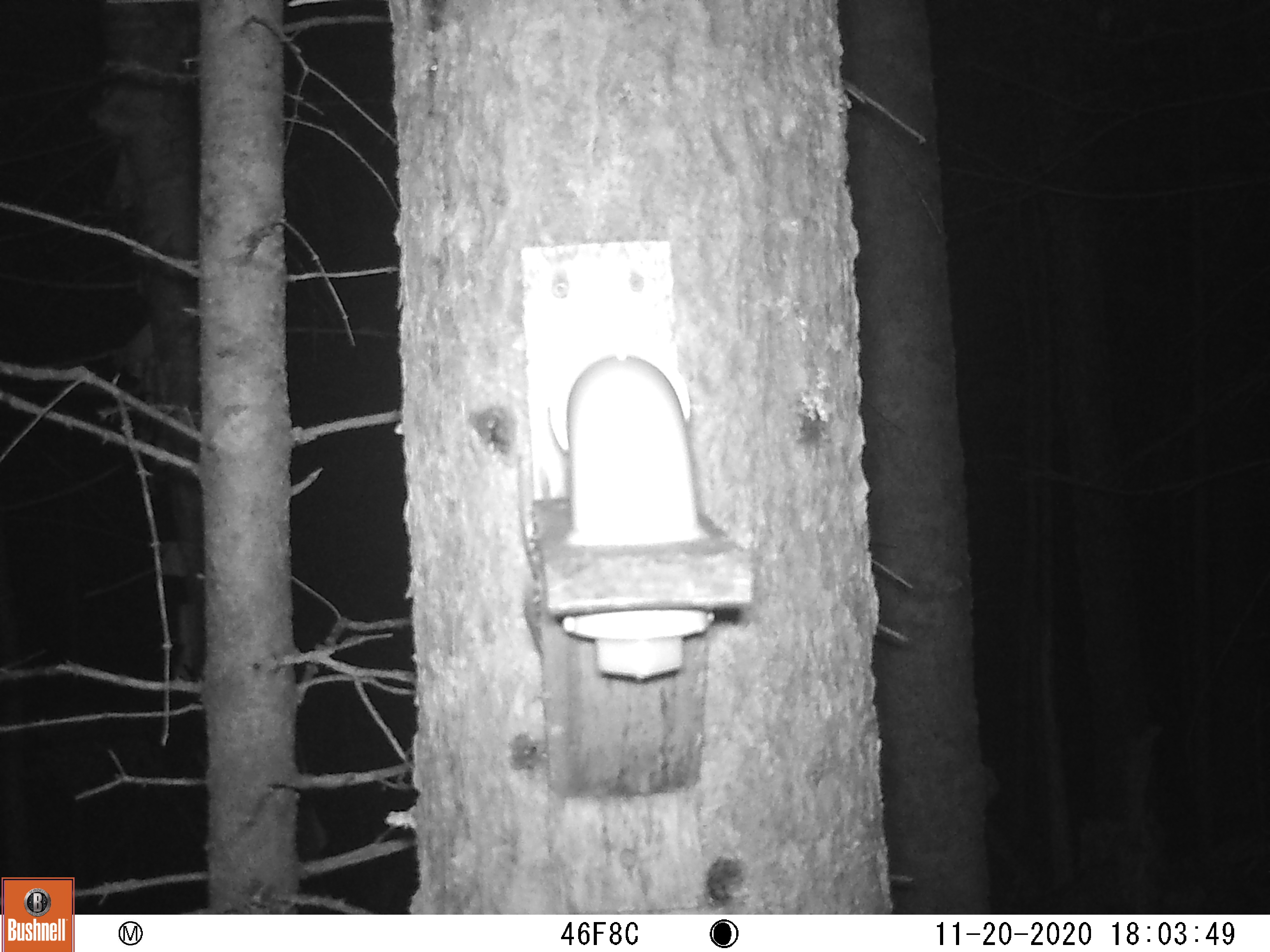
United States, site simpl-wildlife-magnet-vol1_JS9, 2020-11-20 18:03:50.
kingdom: Animalia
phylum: Chordata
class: Mammalia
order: Rodentia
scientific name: Rodentia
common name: mouse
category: mouse sp.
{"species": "mouse sp. (mouse) (Rodentia)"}